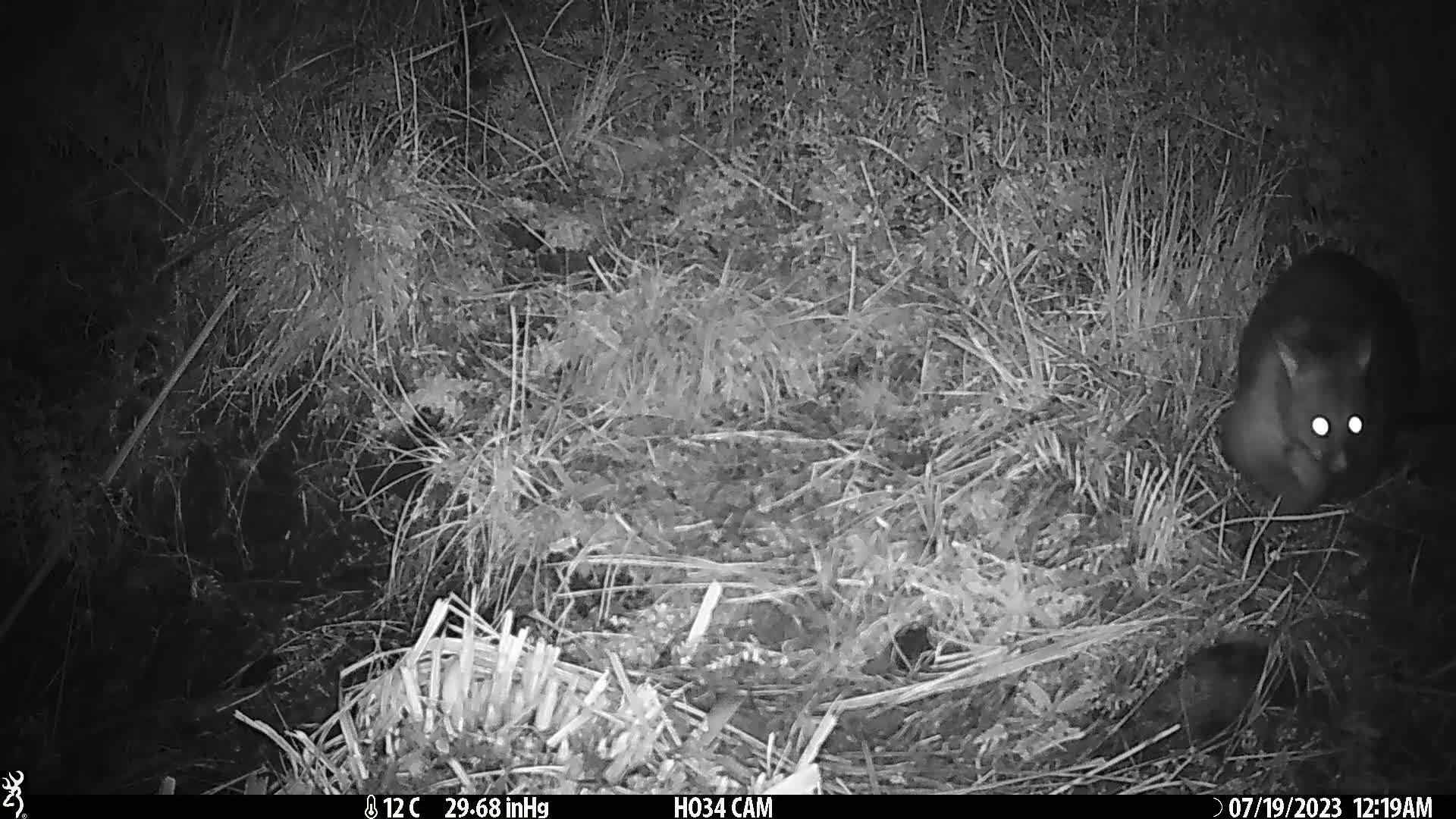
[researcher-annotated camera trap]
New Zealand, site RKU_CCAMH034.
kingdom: Animalia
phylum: Chordata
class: Mammalia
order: Diprotodontia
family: Phalangeridae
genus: Trichosurus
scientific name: Trichosurus vulpecula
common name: common brushtail possum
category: possum